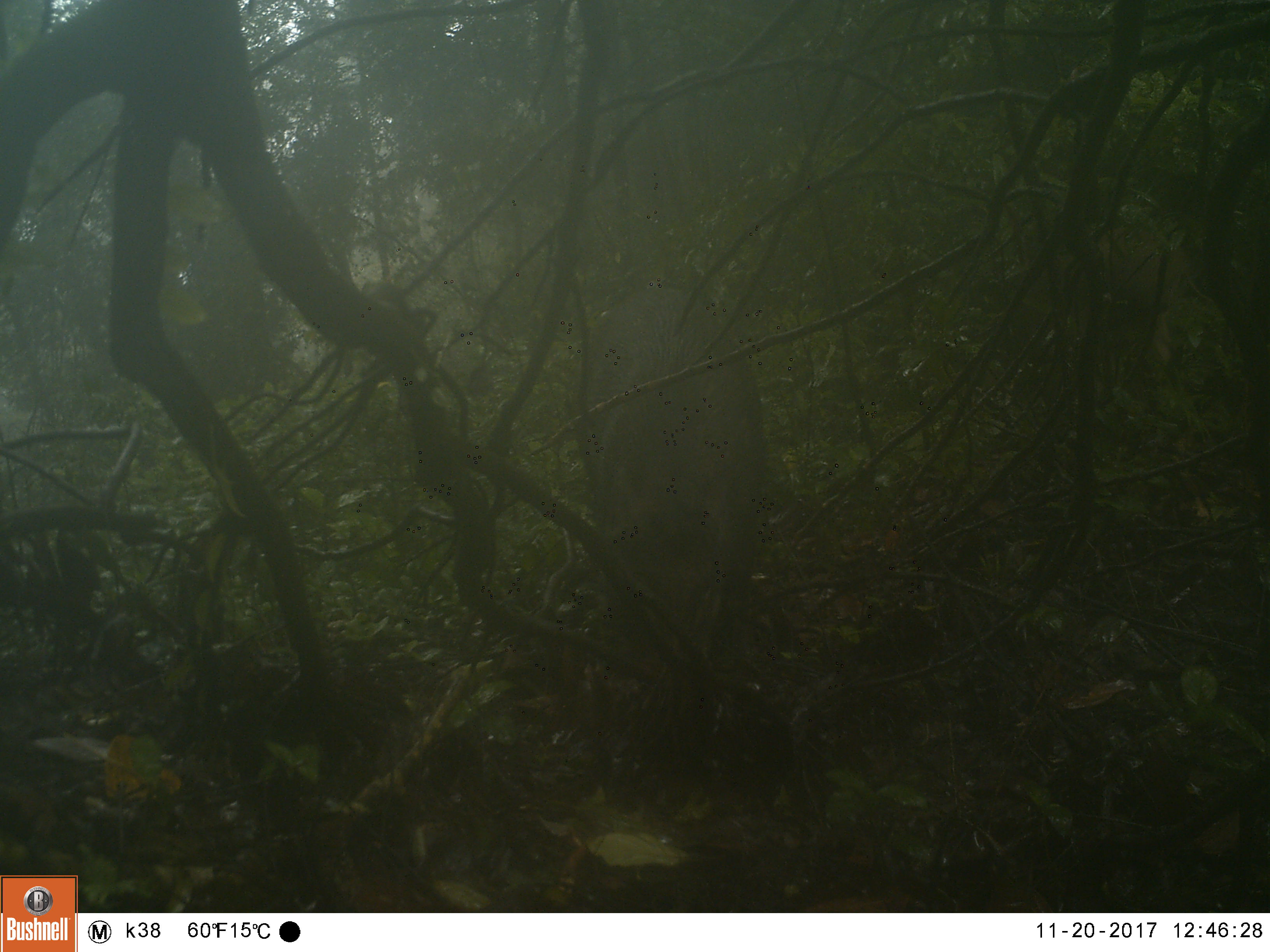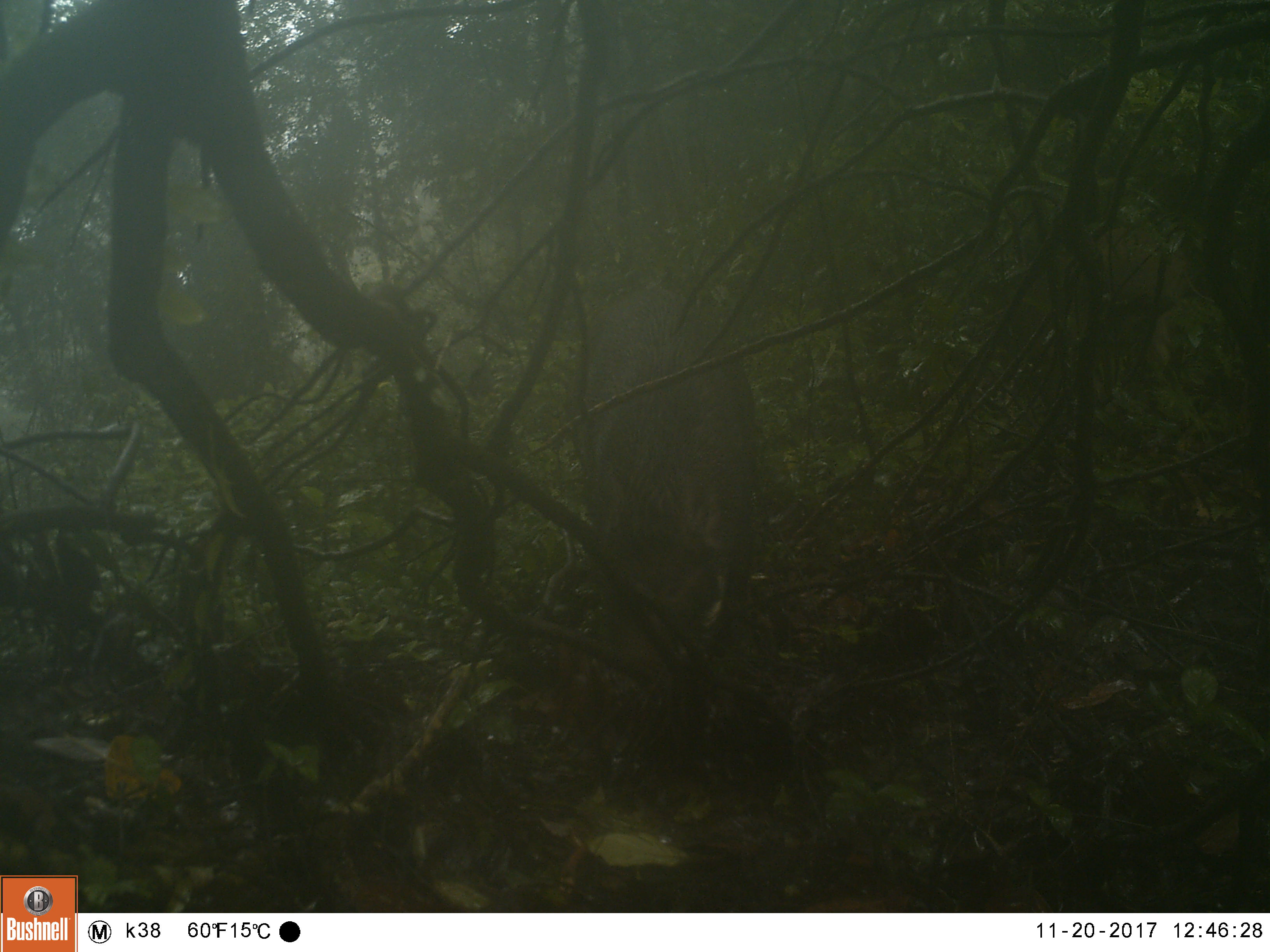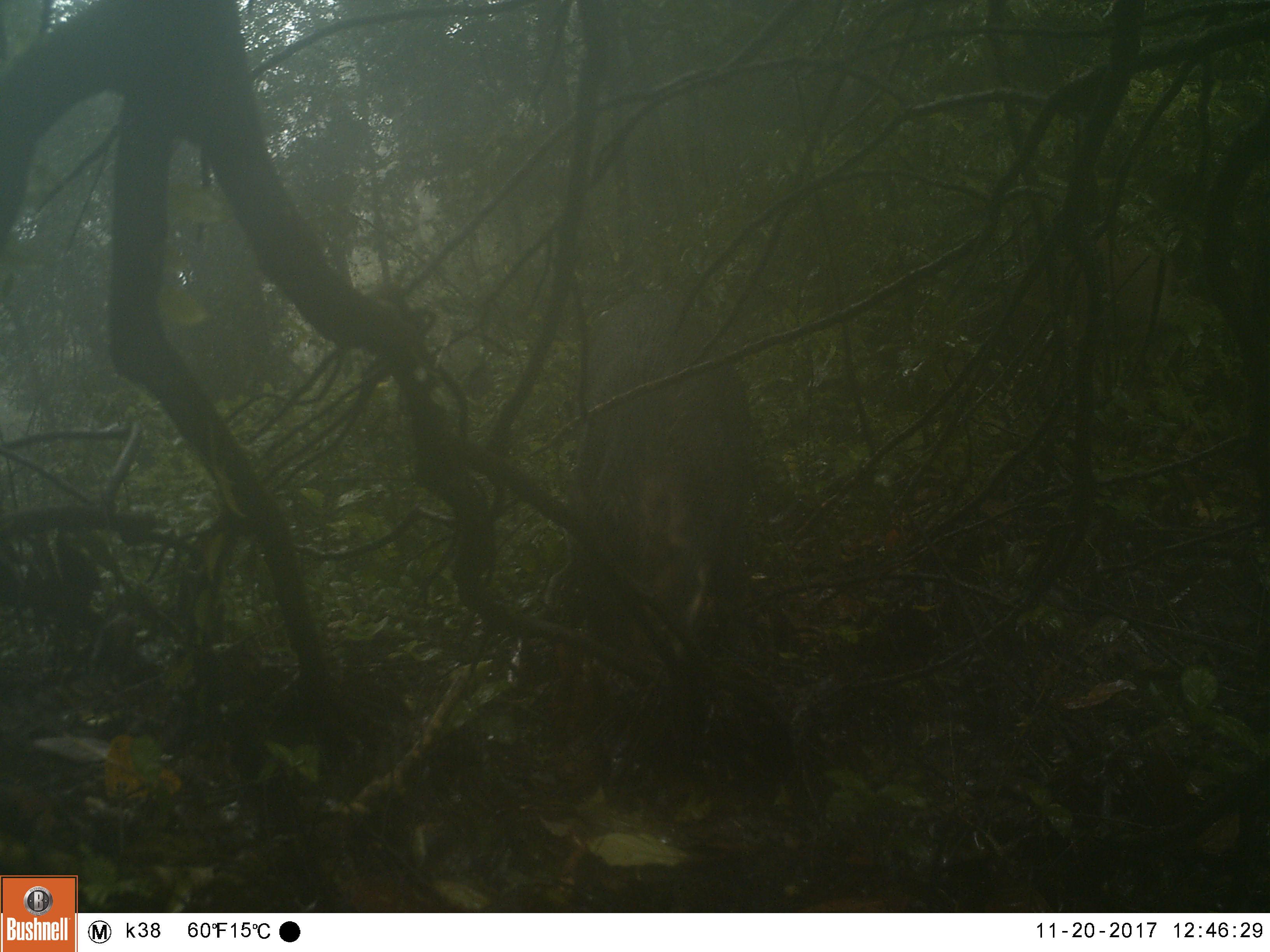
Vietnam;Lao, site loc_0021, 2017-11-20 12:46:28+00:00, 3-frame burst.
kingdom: Animalia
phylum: Chordata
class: Mammalia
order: Artiodactyla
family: Suidae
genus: Sus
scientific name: Sus scrofa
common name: eurasian wild pig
Eurasian wild pig (Sus scrofa). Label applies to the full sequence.